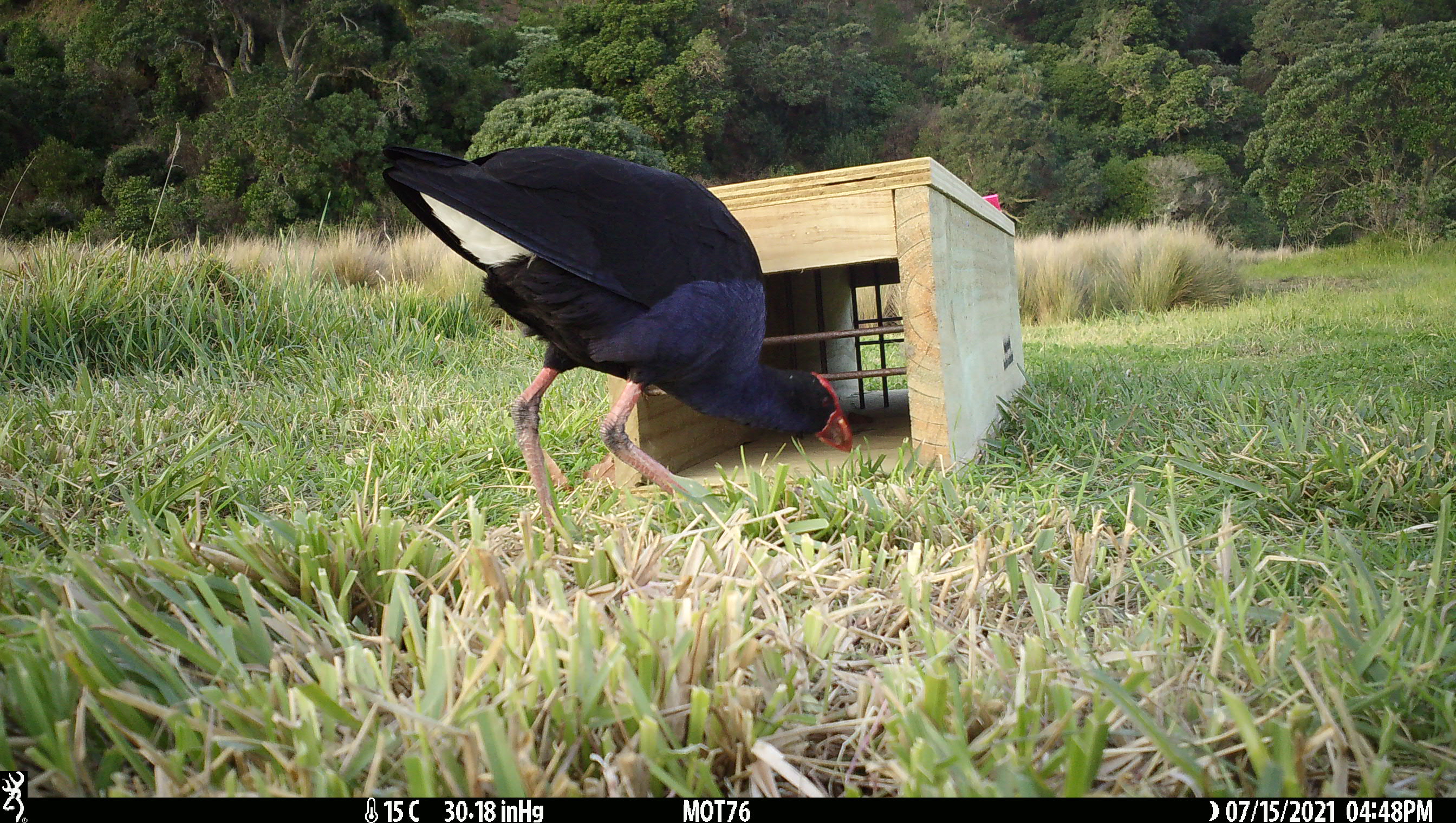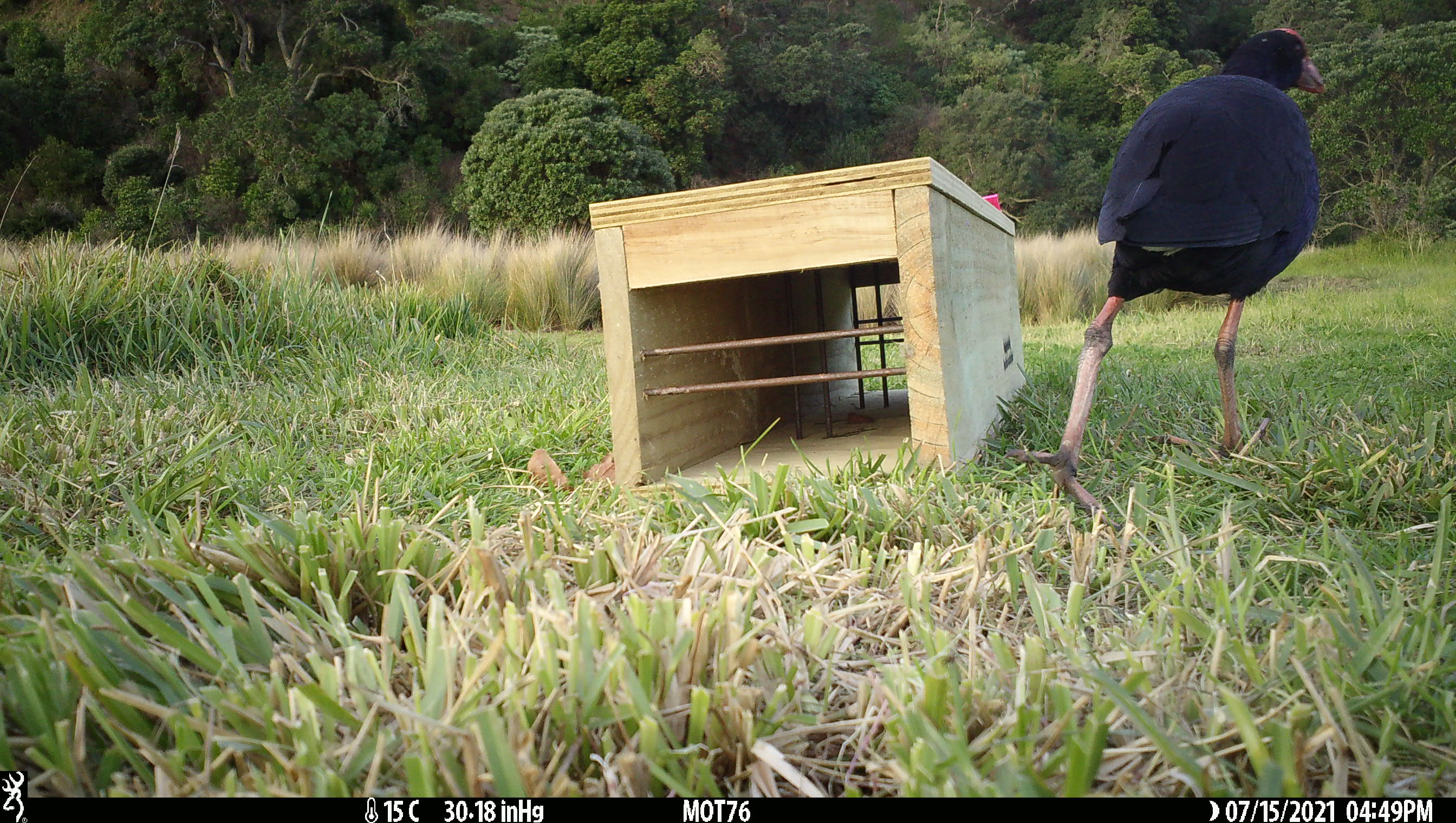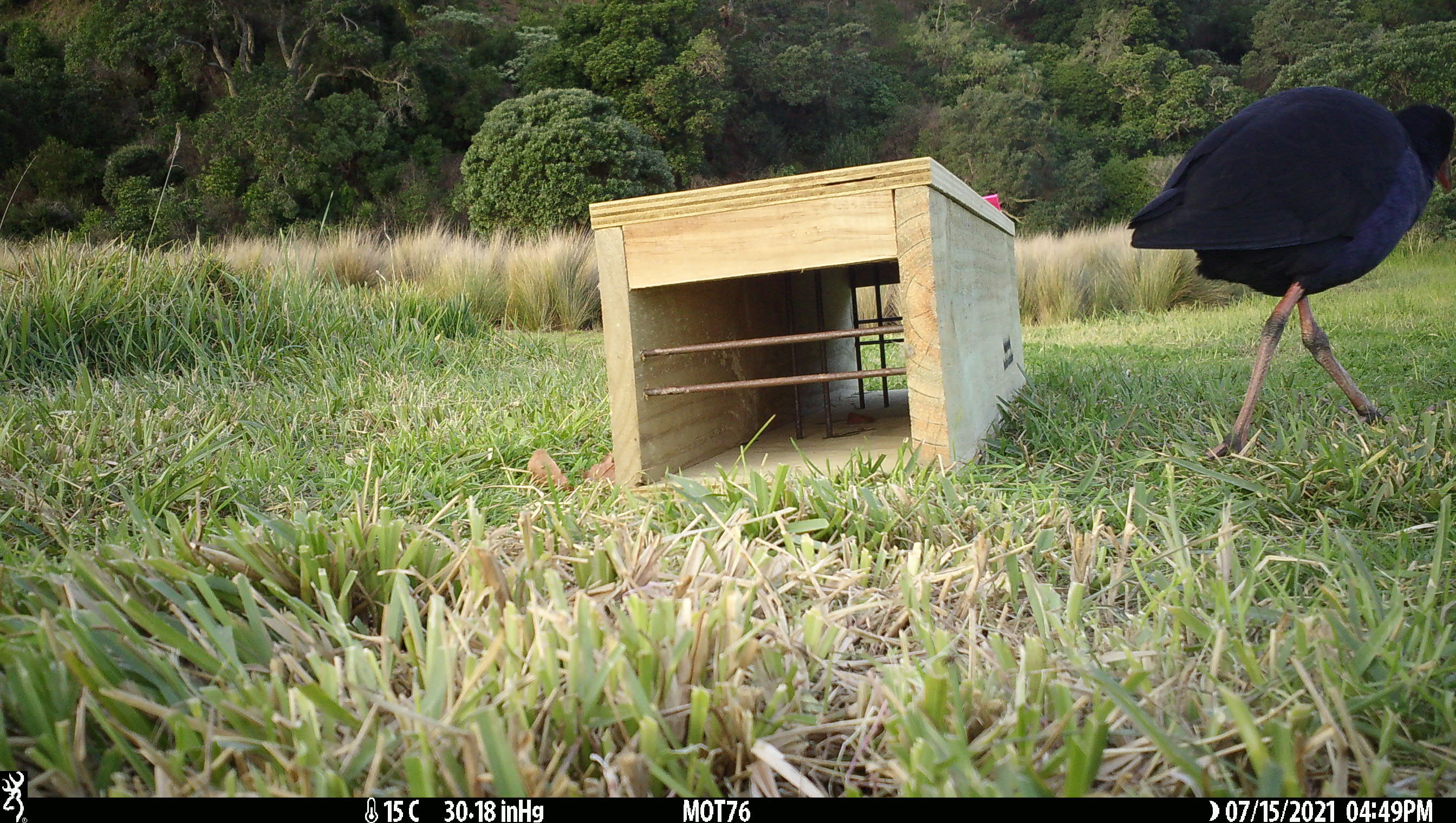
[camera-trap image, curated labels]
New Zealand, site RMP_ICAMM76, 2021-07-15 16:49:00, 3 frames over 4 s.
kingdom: Animalia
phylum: Chordata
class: Aves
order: Gruiformes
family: Rallidae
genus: Porphyrio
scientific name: Porphyrio melanotus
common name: australasian swamphen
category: pukeko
Pukeko (australasian swamphen) (Porphyrio melanotus).